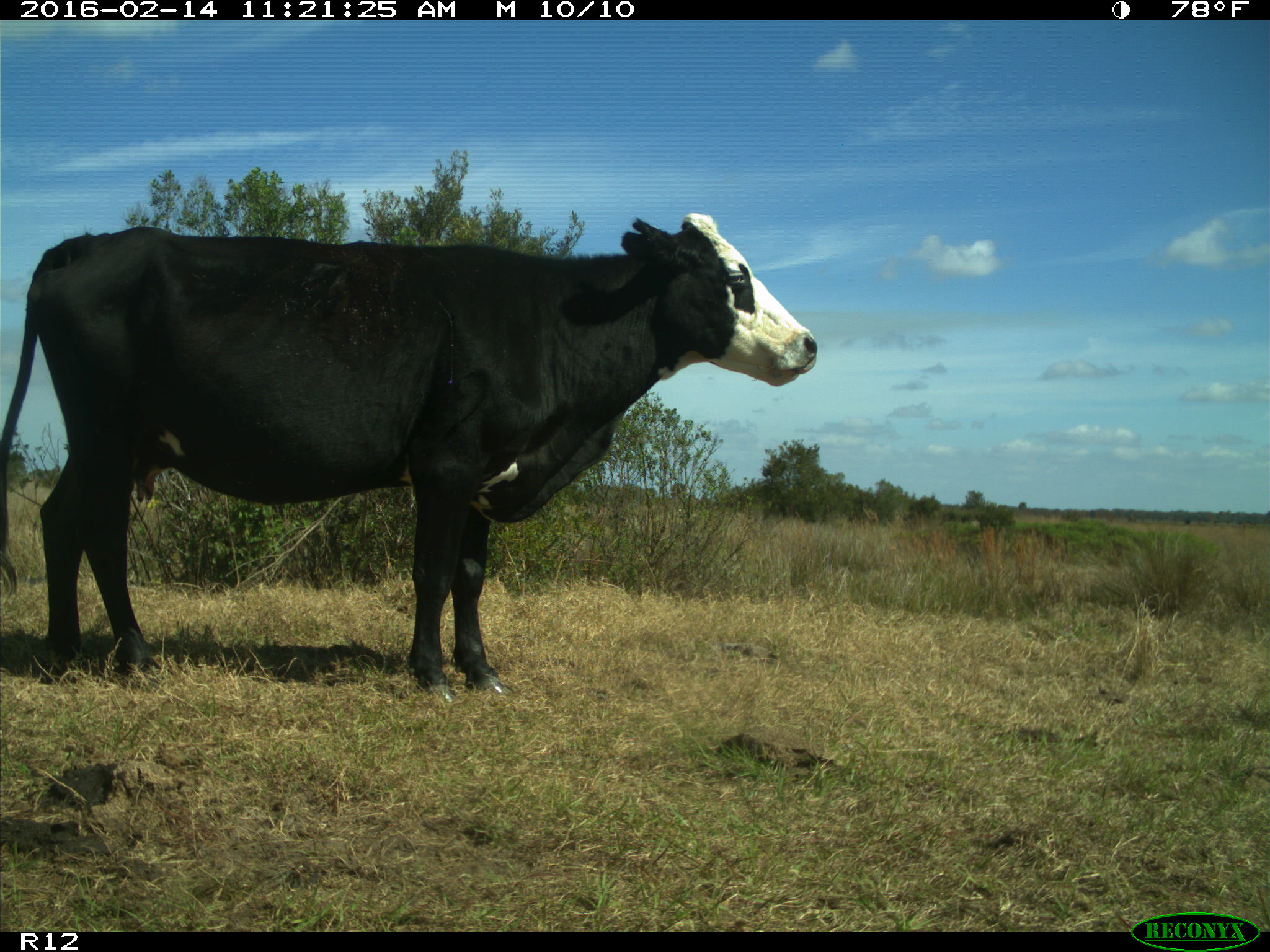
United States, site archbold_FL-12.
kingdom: Animalia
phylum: Chordata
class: Mammalia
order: Artiodactyla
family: Bovidae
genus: Bos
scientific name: Bos taurus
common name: domestic cow